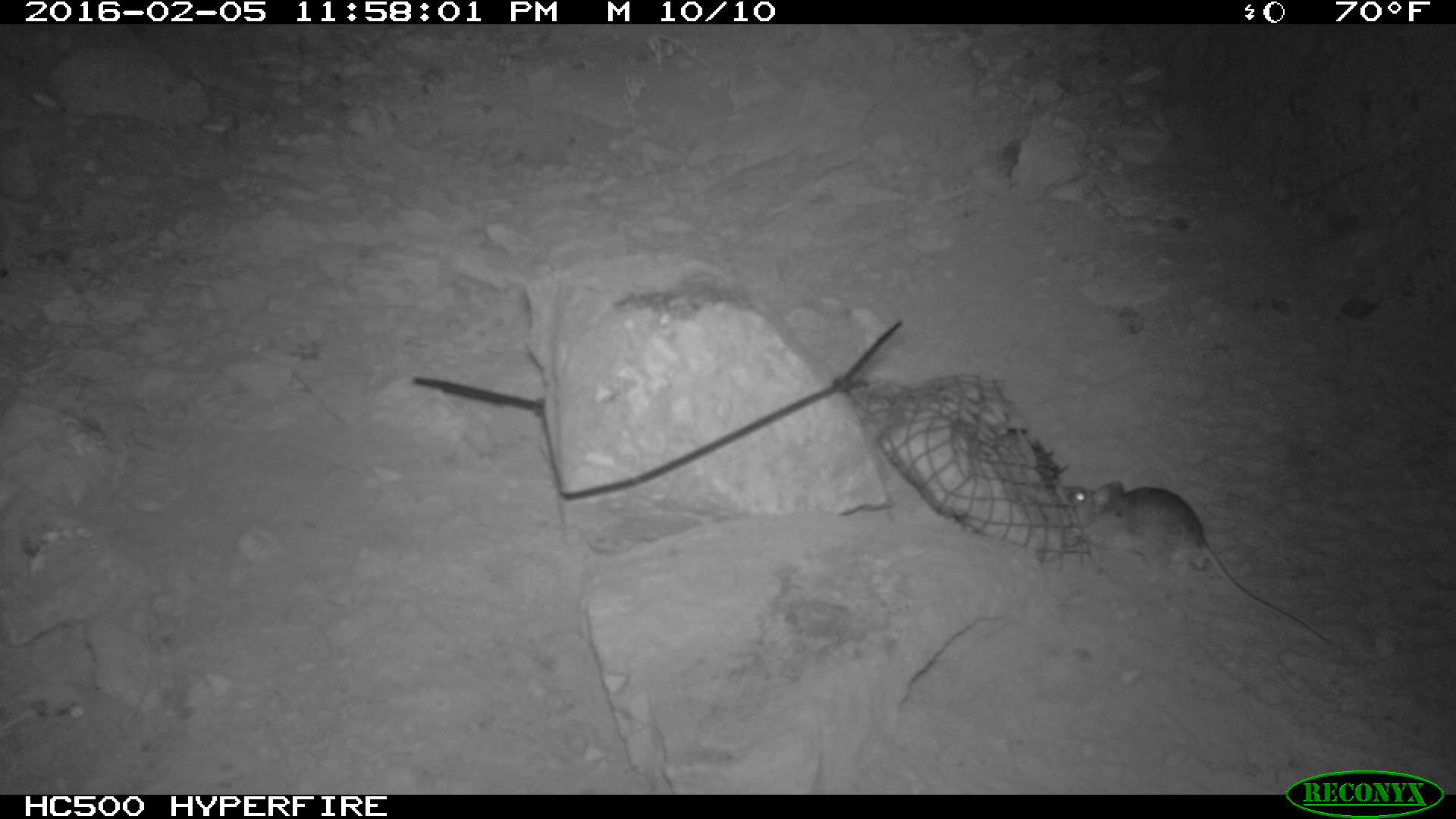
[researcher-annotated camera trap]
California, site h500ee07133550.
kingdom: Animalia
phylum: Chordata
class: Mammalia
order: Rodentia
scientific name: Rodentia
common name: rodent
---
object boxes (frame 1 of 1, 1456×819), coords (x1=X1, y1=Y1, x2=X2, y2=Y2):
rodent: (x1=1060, y1=481, x2=1334, y2=645)